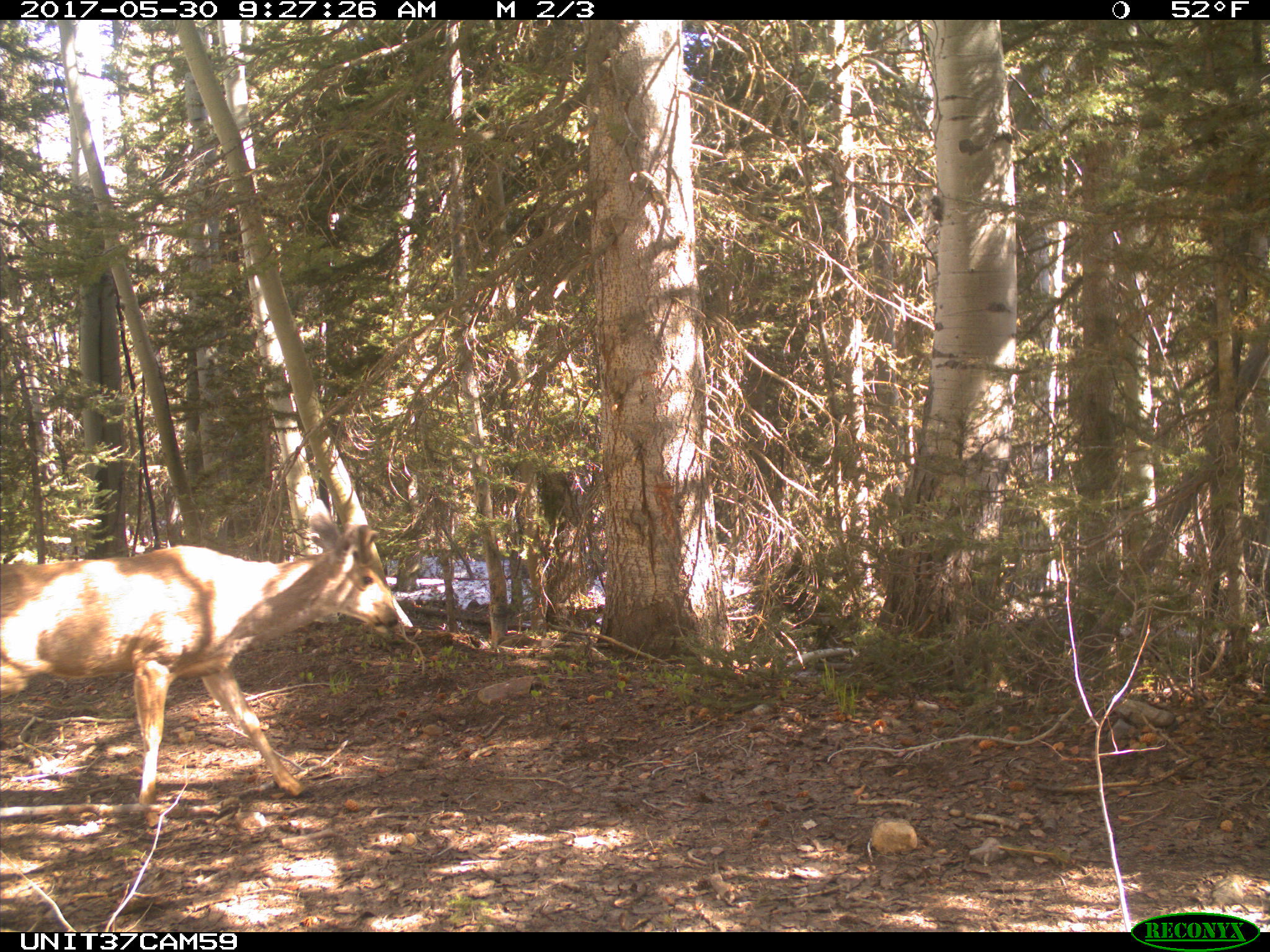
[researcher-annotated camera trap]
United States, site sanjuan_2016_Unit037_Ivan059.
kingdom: Animalia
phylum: Chordata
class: Mammalia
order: Artiodactyla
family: Cervidae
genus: Odocoileus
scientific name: Odocoileus hemionus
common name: mule deer